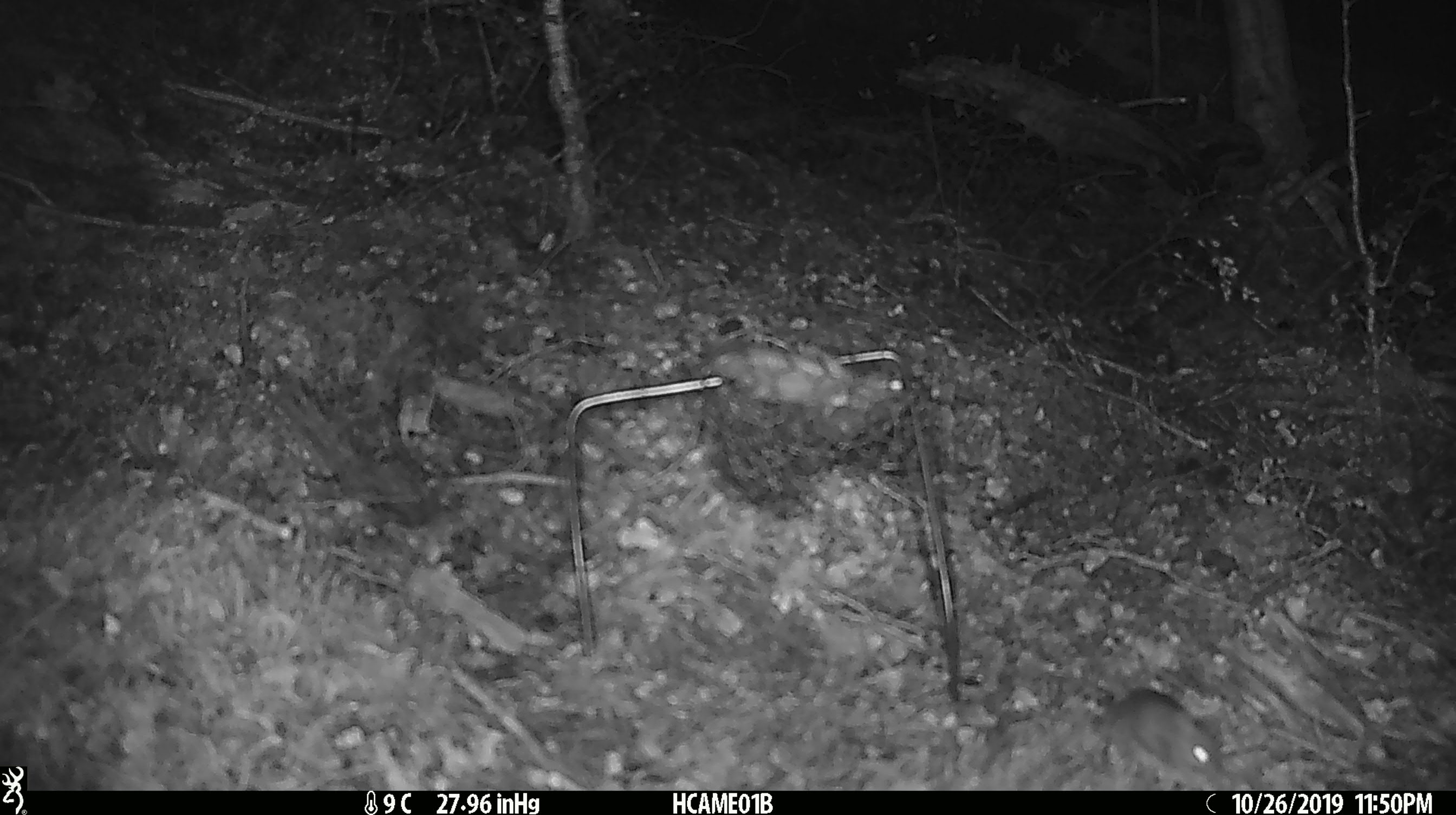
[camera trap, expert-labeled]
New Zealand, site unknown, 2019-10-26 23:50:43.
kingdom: Animalia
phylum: Chordata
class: Mammalia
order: Rodentia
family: Muridae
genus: Mus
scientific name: Mus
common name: mouse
Mouse (Mus).